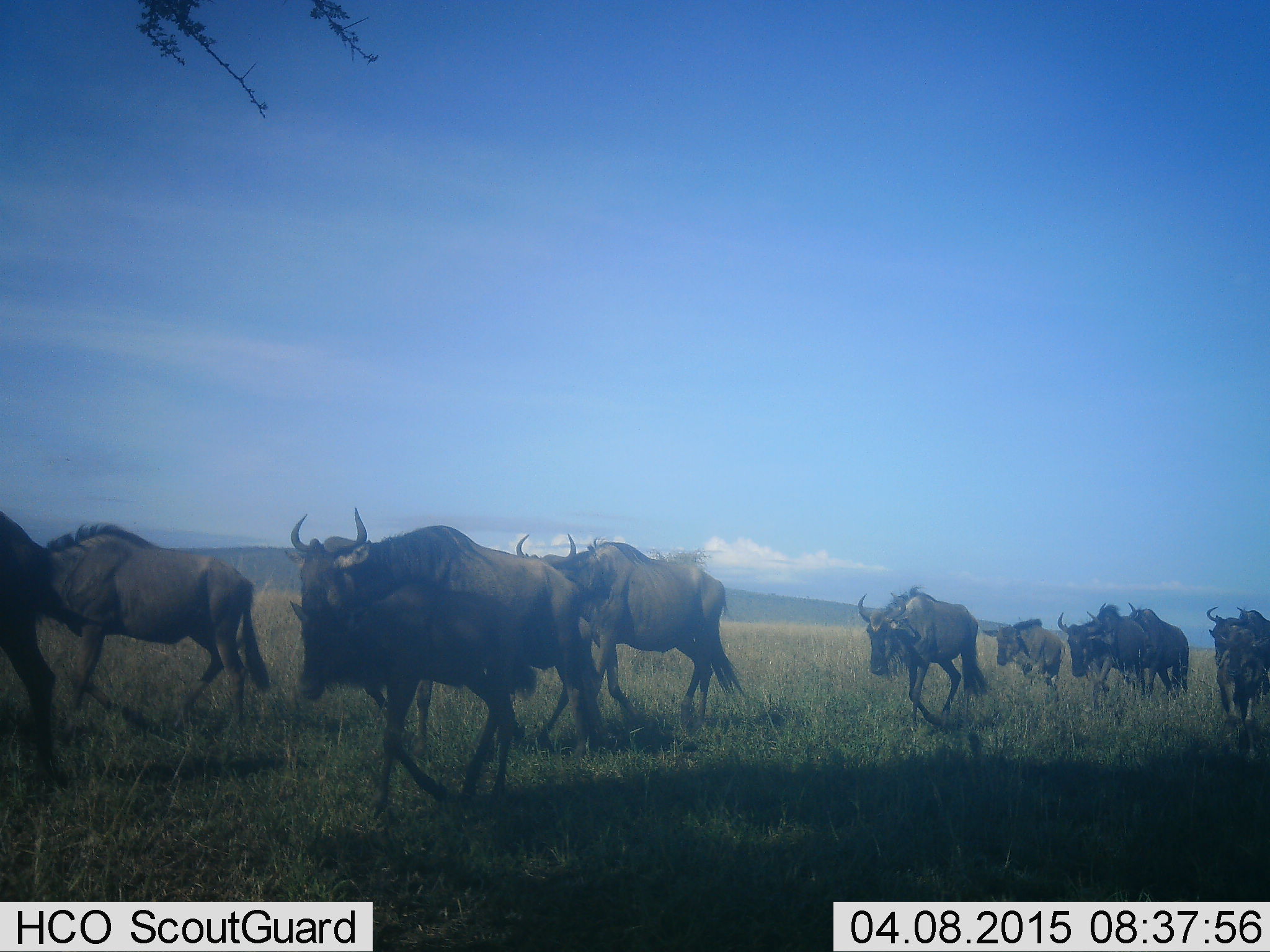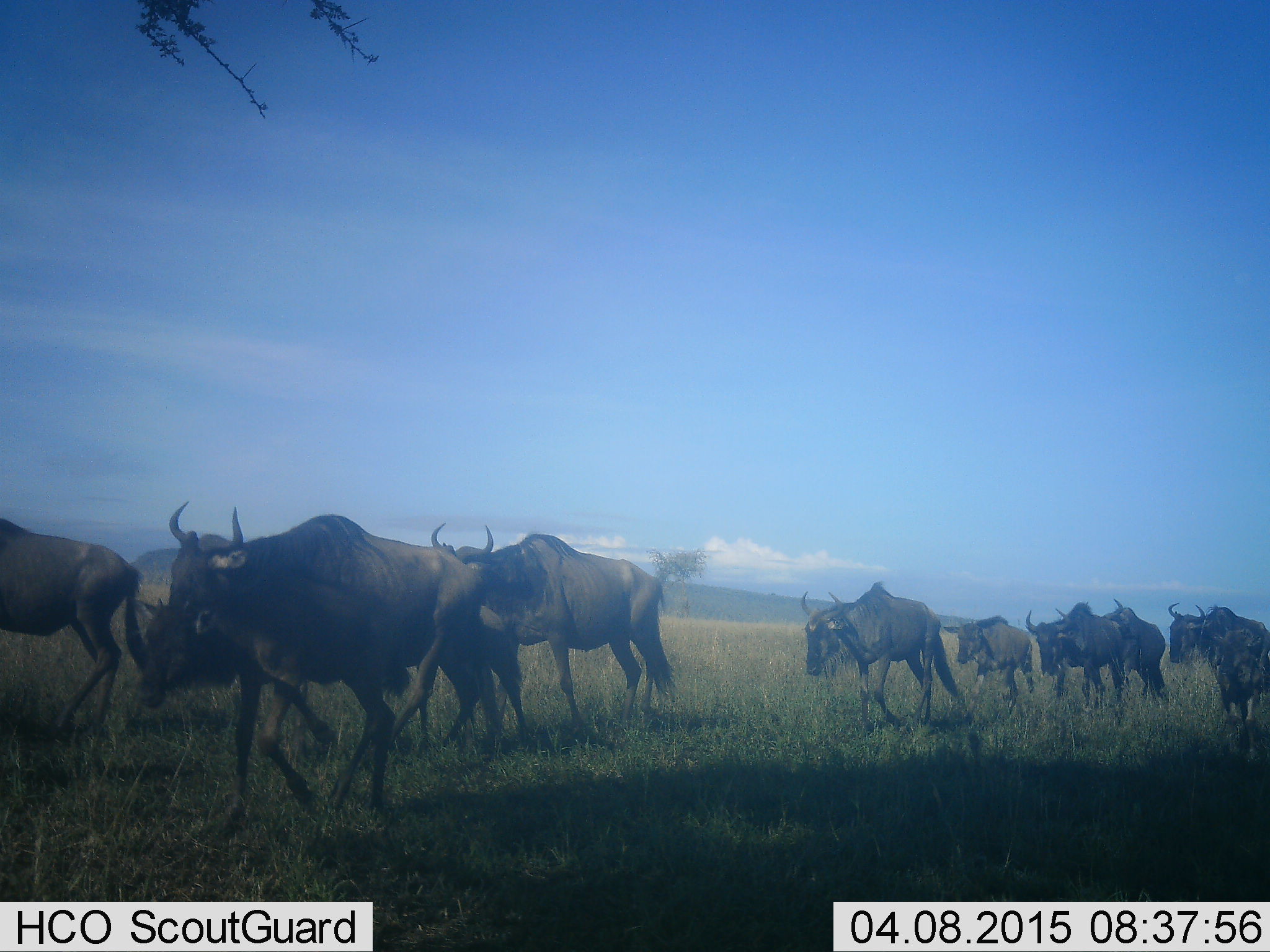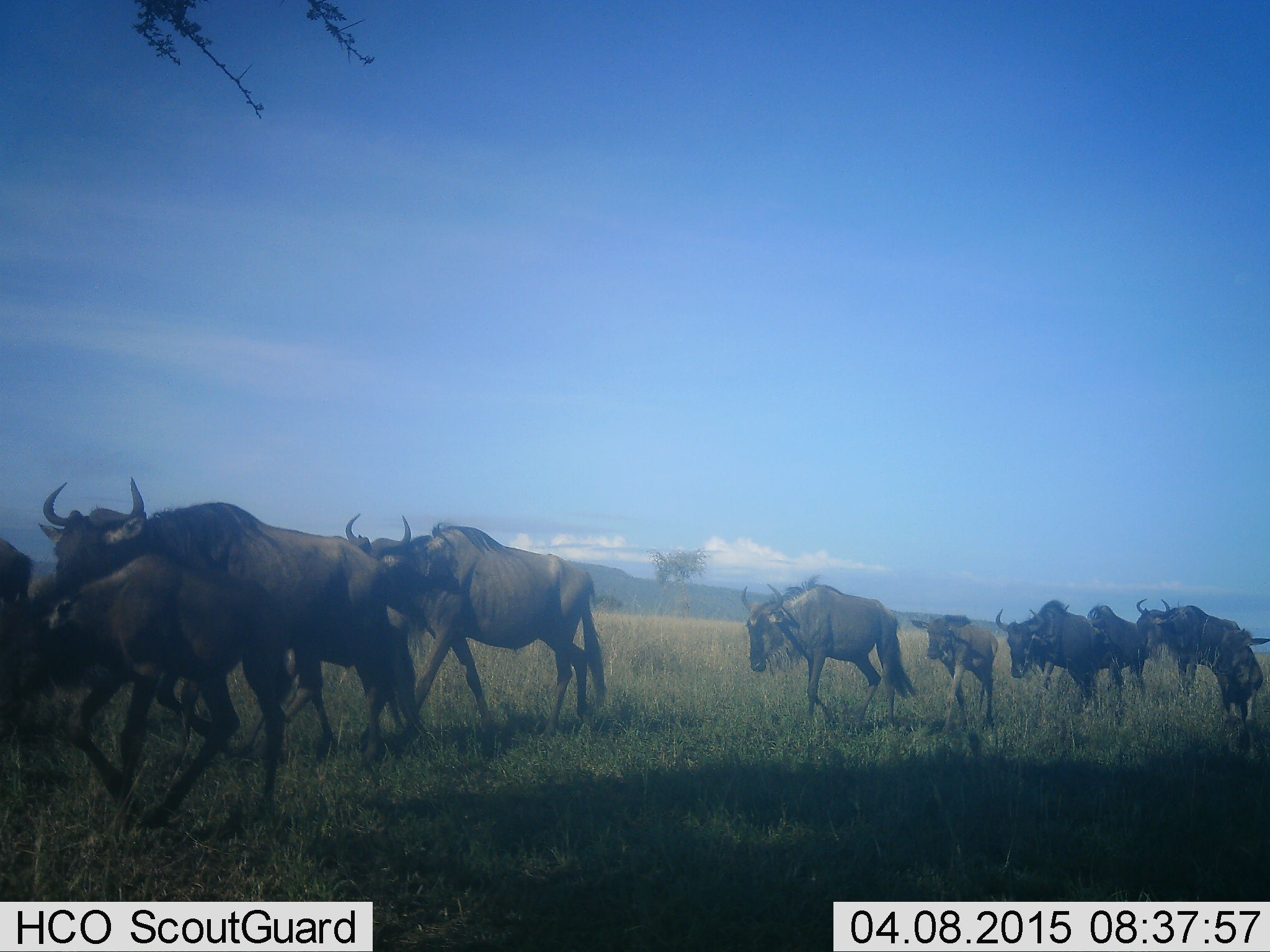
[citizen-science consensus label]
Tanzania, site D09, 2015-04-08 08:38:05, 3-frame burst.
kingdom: Animalia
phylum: Chordata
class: Mammalia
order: Artiodactyla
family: Bovidae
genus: Connochaetes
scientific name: Connochaetes taurinus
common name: blue wildebeest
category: wildebeest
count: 11-50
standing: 10%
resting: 0%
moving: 100%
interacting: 0%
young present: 30%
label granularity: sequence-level